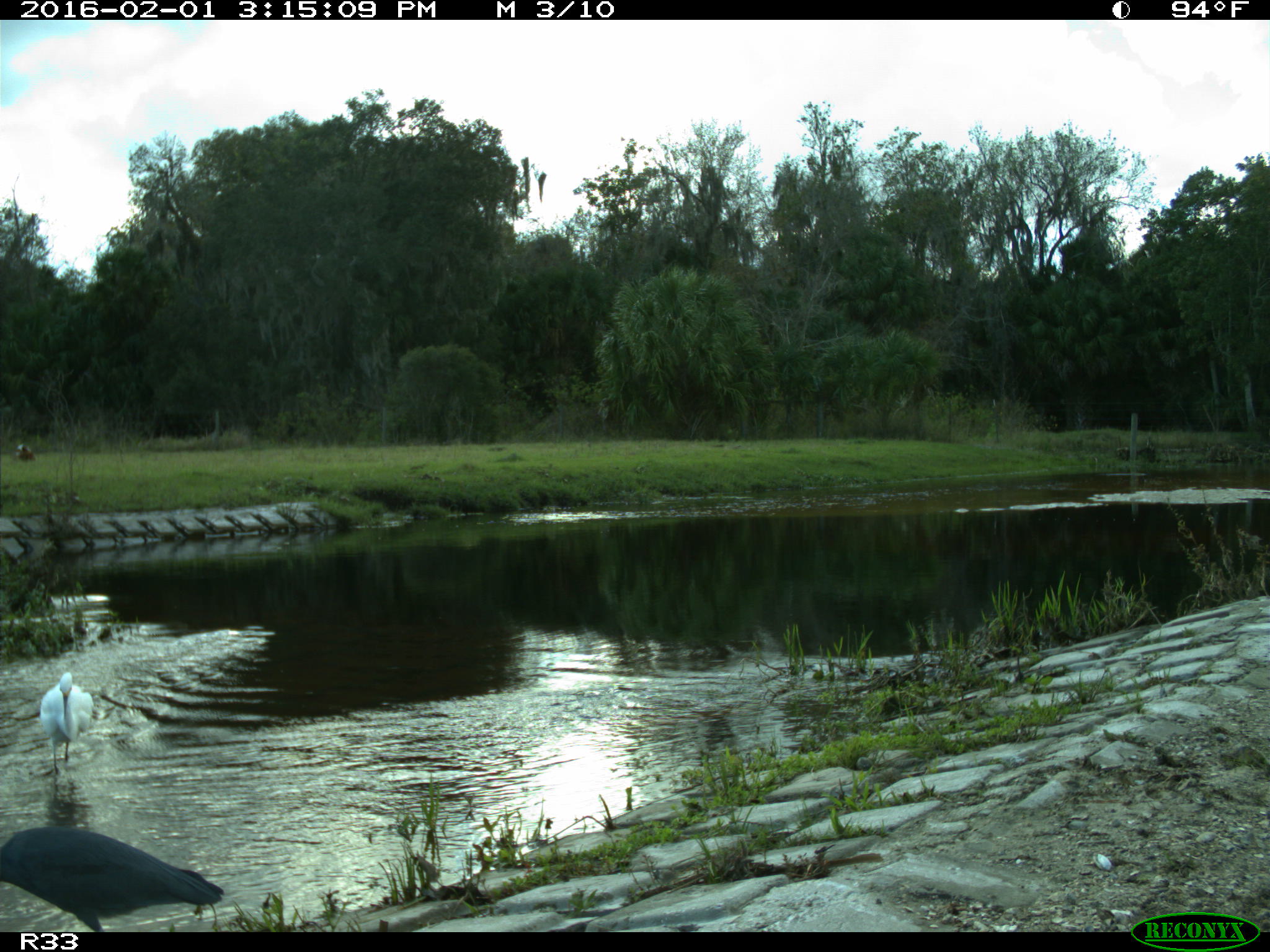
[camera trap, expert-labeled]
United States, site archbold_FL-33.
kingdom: Animalia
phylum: Chordata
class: Aves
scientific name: Aves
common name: birds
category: unidentified bird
Unidentified bird (birds) (Aves).